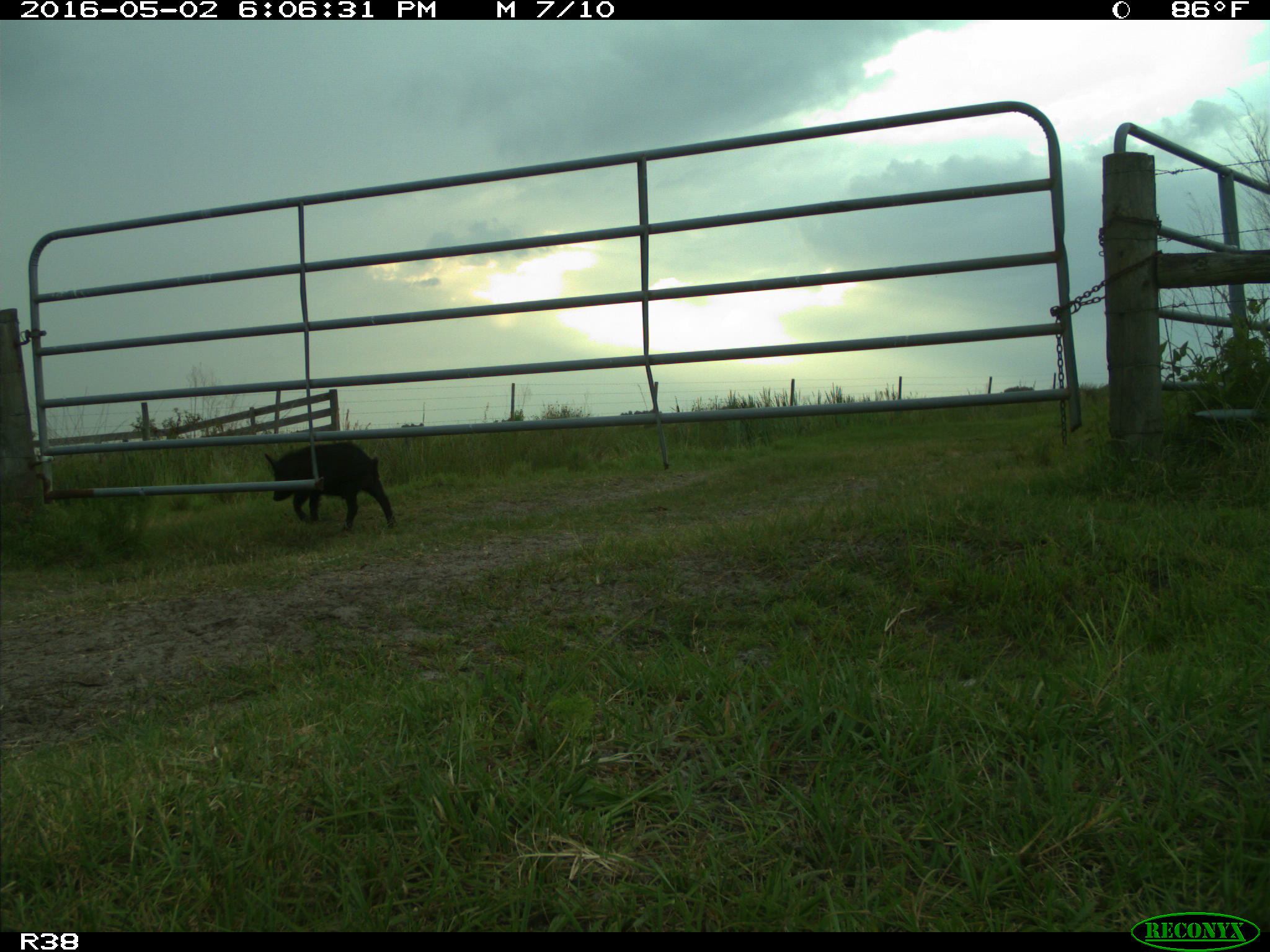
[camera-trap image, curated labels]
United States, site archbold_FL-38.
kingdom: Animalia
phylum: Chordata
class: Mammalia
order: Artiodactyla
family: Suidae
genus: Sus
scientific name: Sus scrofa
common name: wild boar